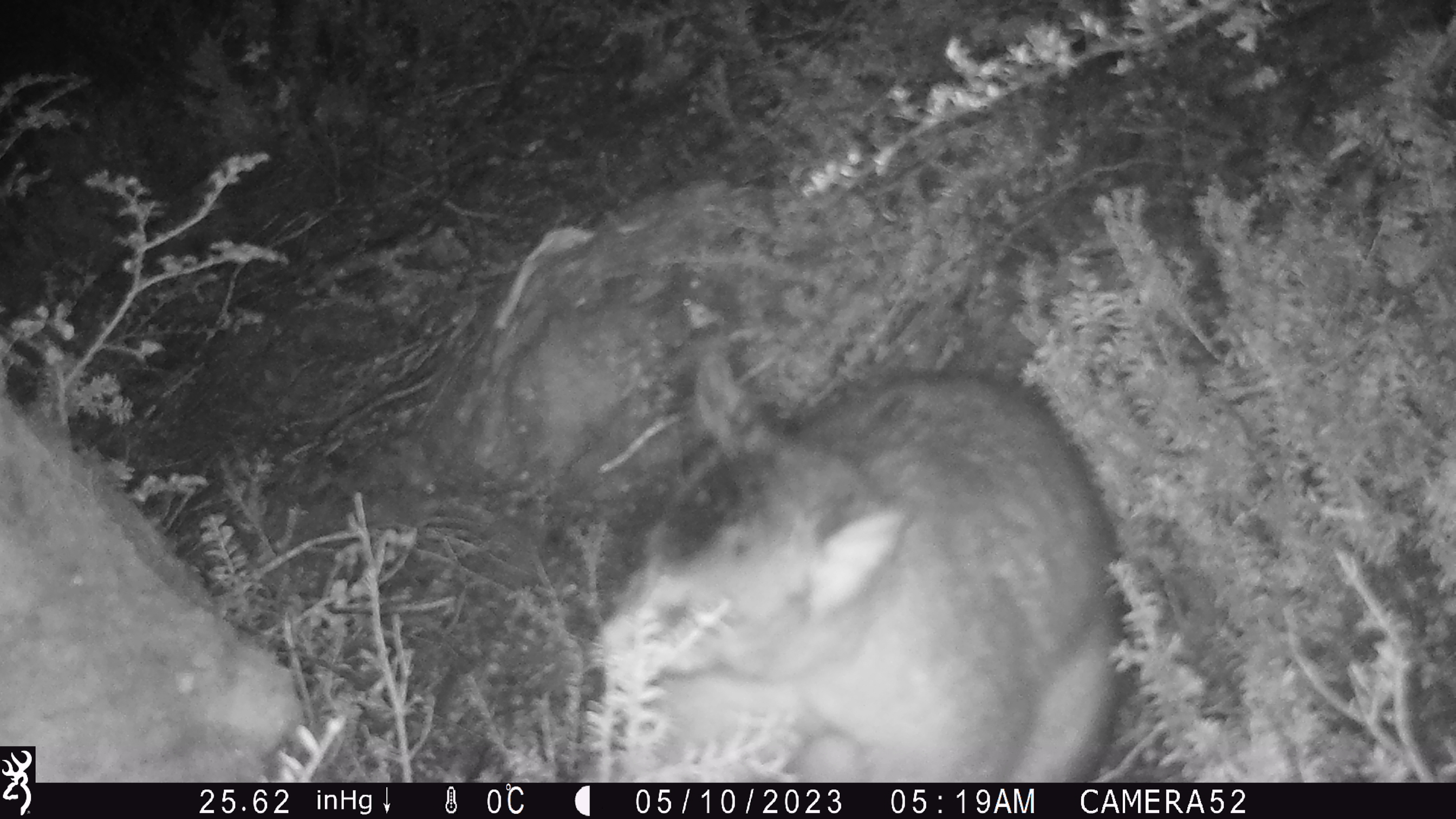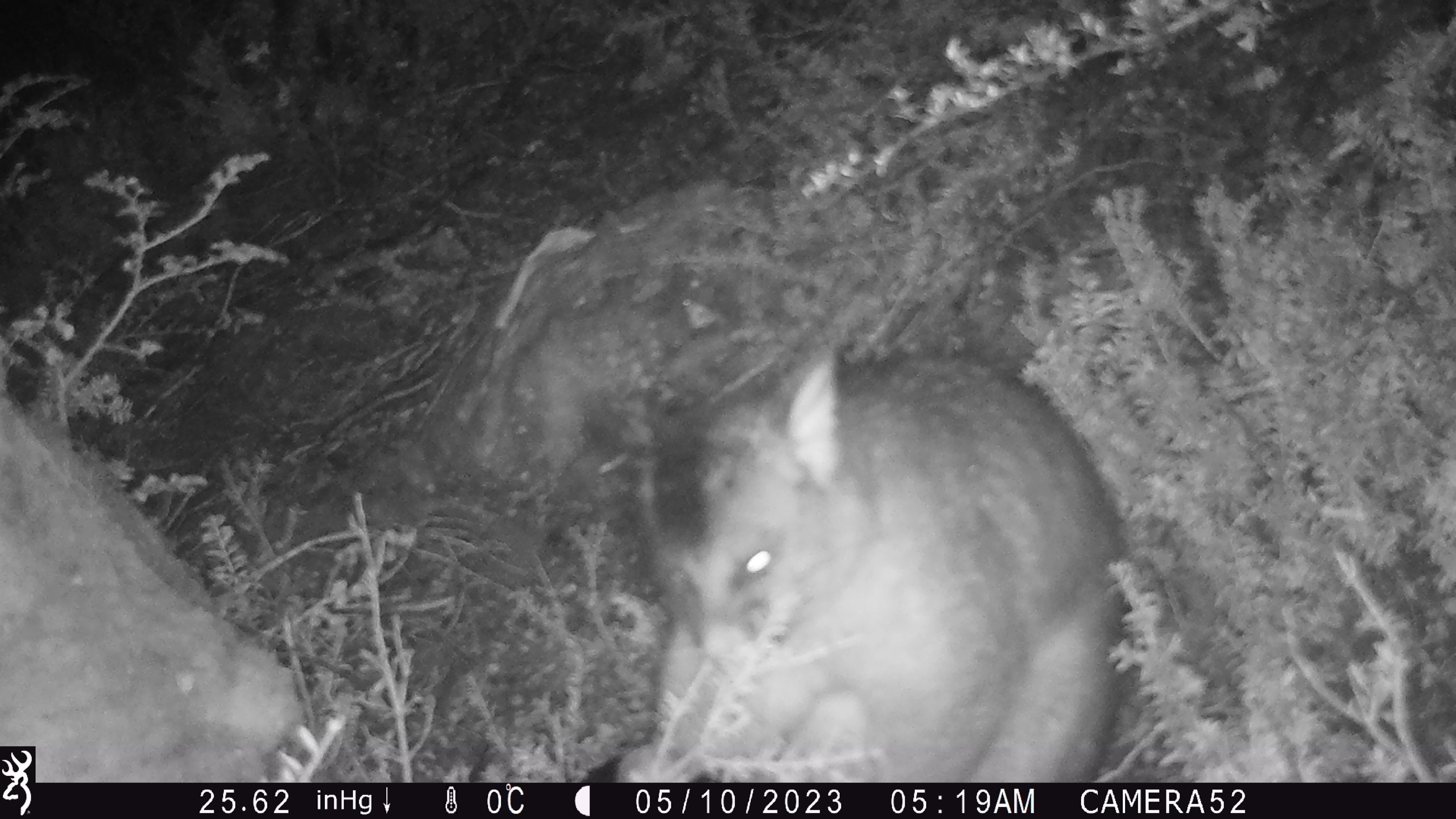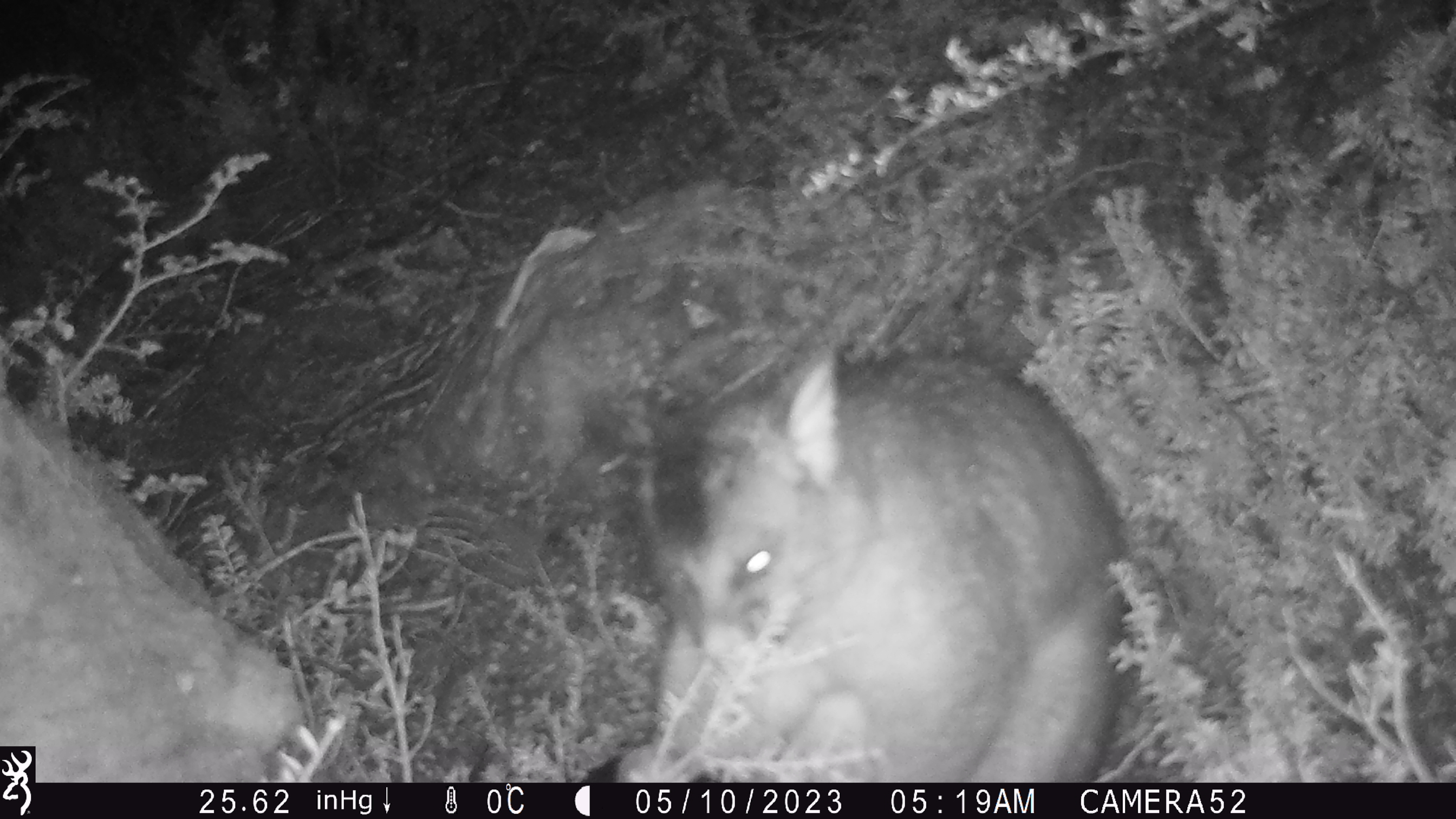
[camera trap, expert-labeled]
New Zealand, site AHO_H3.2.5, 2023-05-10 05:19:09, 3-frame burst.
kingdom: Animalia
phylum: Chordata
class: Mammalia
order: Carnivora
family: Mustelidae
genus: Mustela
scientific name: Mustela erminea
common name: stoat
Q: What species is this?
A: Stoat (Mustela erminea).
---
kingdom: Animalia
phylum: Chordata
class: Mammalia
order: Diprotodontia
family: Phalangeridae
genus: Trichosurus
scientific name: Trichosurus vulpecula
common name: common brushtail possum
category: possum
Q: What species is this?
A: Possum (common brushtail possum) (Trichosurus vulpecula).